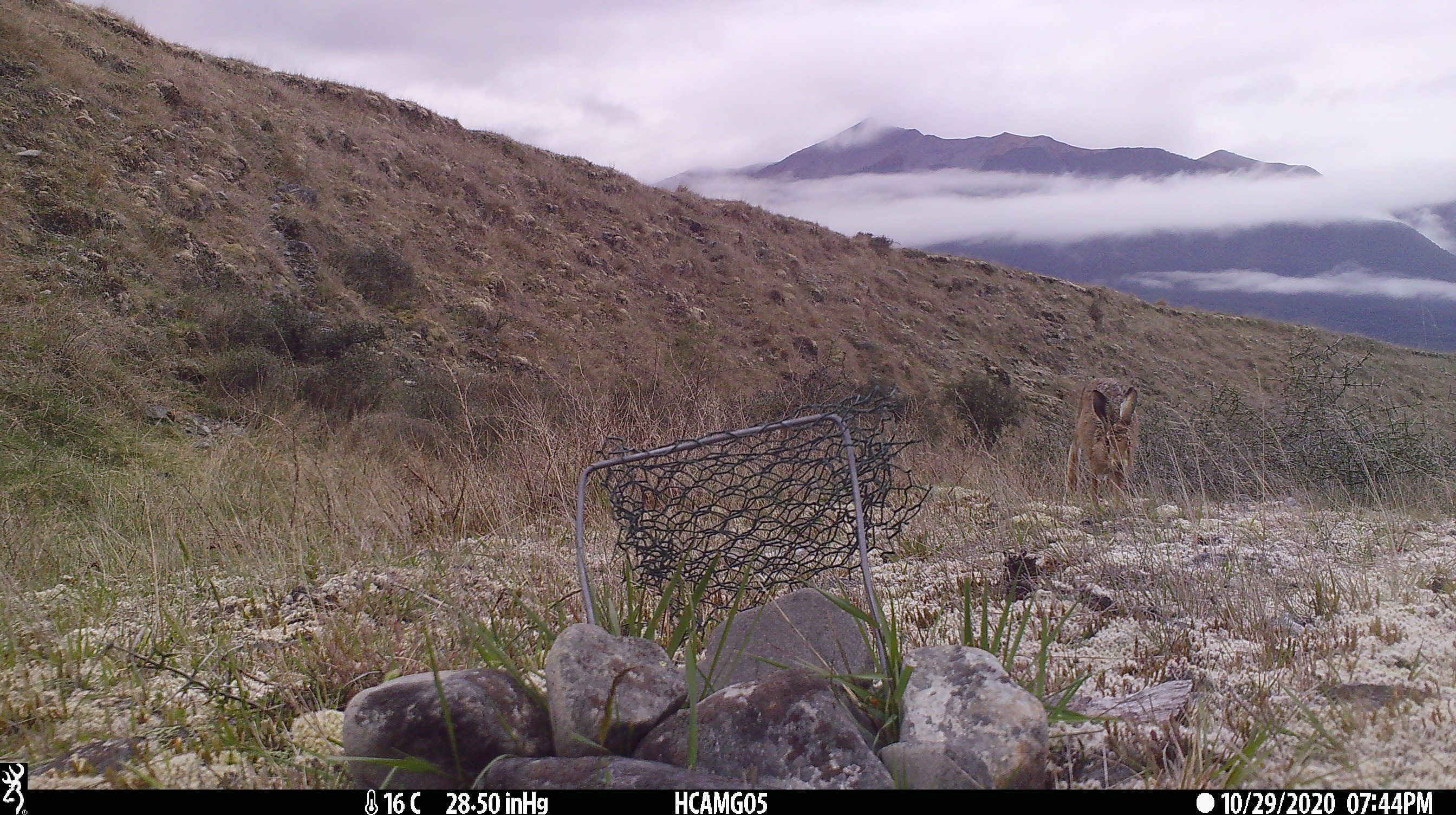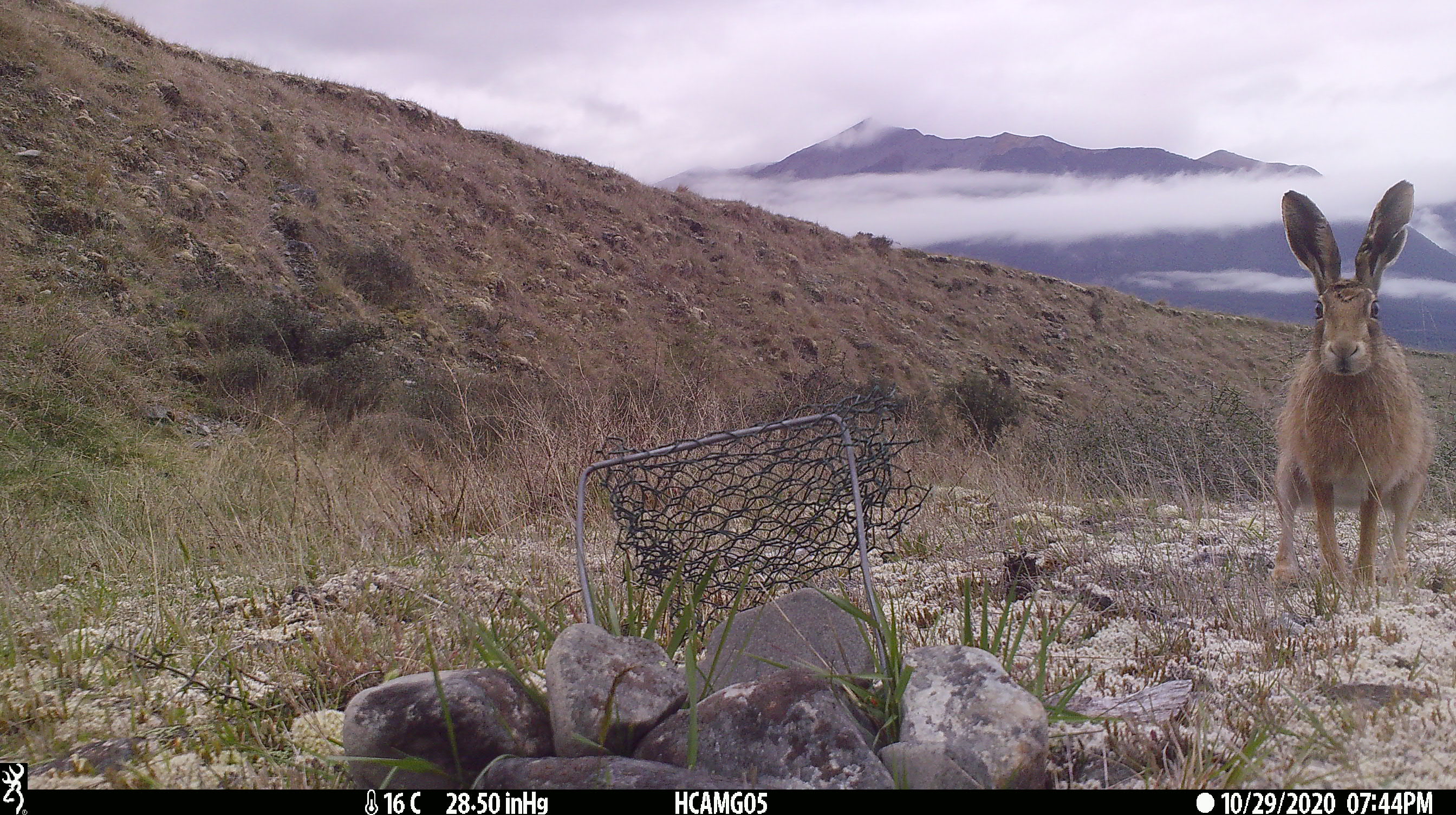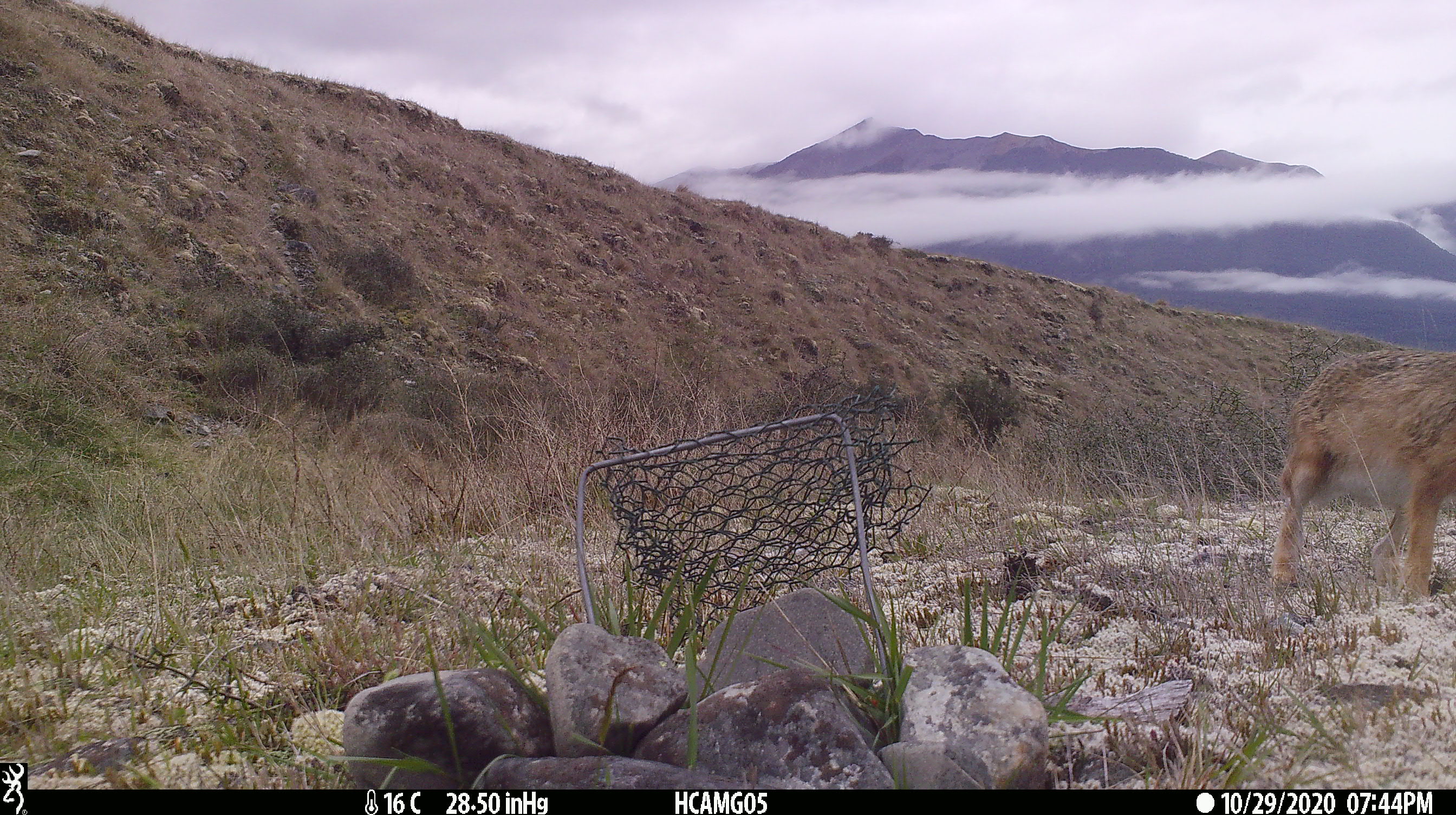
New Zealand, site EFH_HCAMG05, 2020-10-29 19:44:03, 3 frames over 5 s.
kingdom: Animalia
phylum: Chordata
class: Mammalia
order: Lagomorpha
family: Leporidae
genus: Lepus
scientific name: Lepus europaeus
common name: brown hare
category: hare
Hare (brown hare) (Lepus europaeus).